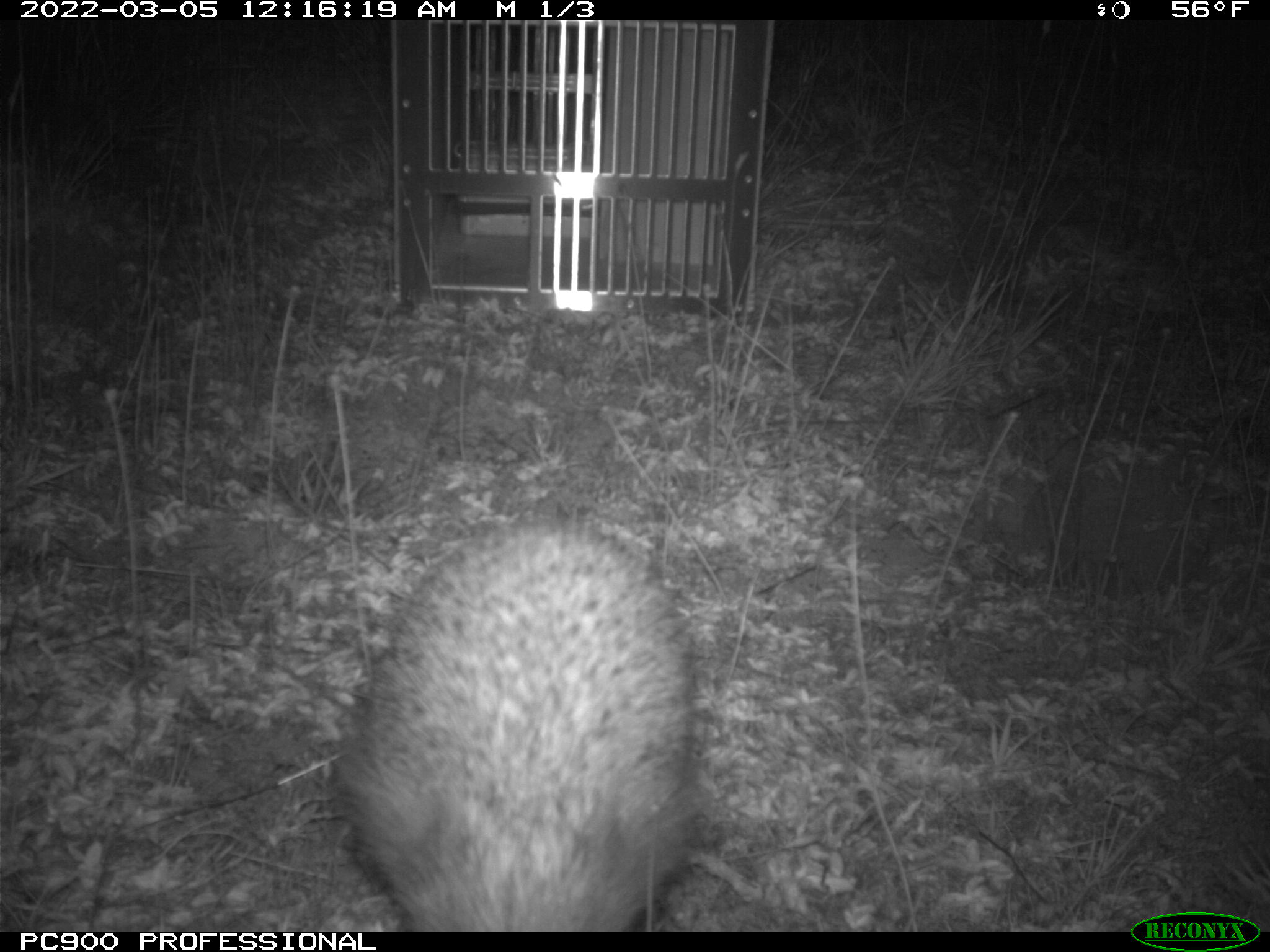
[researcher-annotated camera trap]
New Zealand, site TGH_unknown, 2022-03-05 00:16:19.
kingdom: Animalia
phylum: Chordata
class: Mammalia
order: Eulipotyphla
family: Erinaceidae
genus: Erinaceus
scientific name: Erinaceus europaeus europaeus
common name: european hedgehog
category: hedgehog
Hedgehog (european hedgehog) (Erinaceus europaeus europaeus).